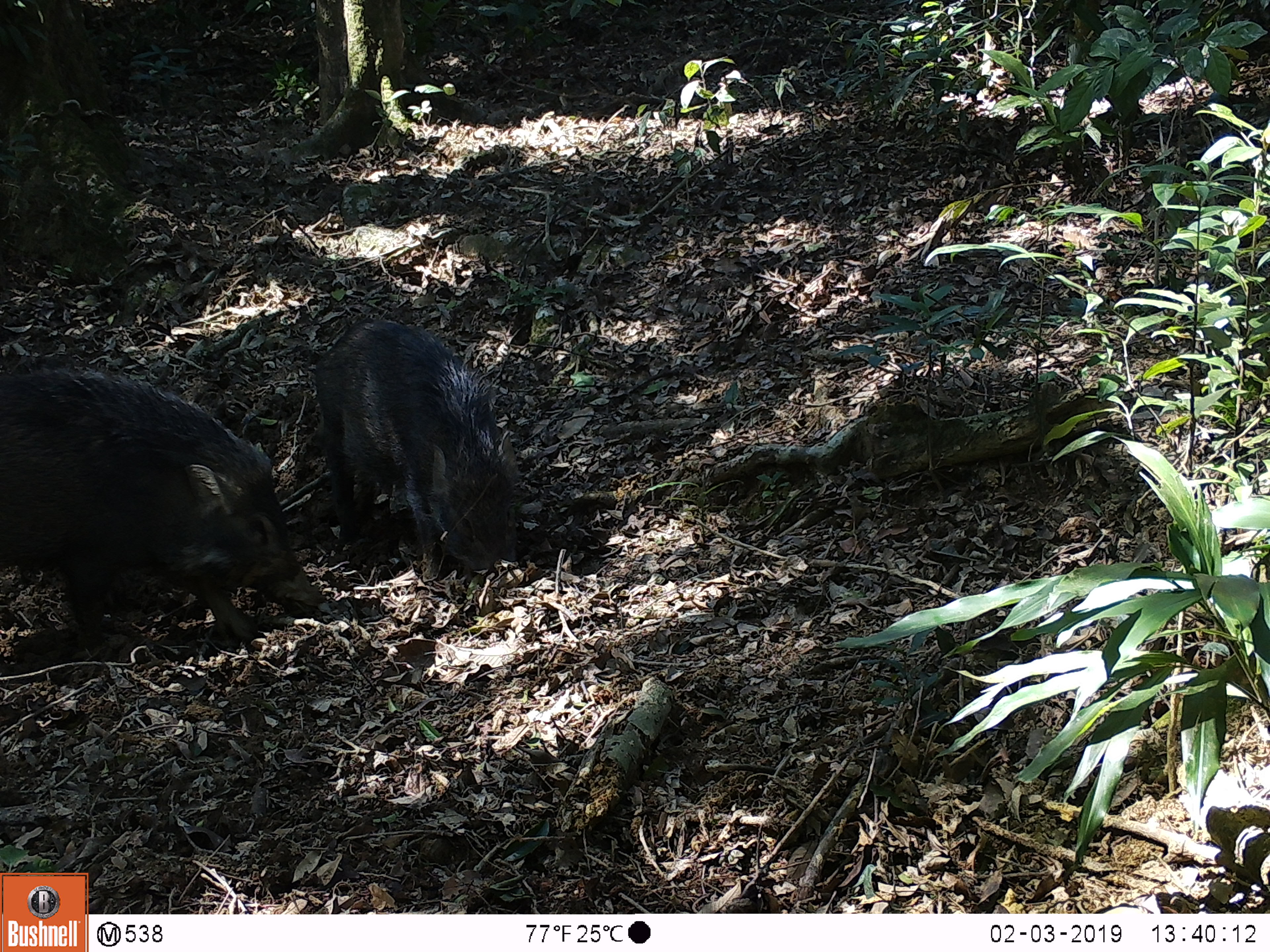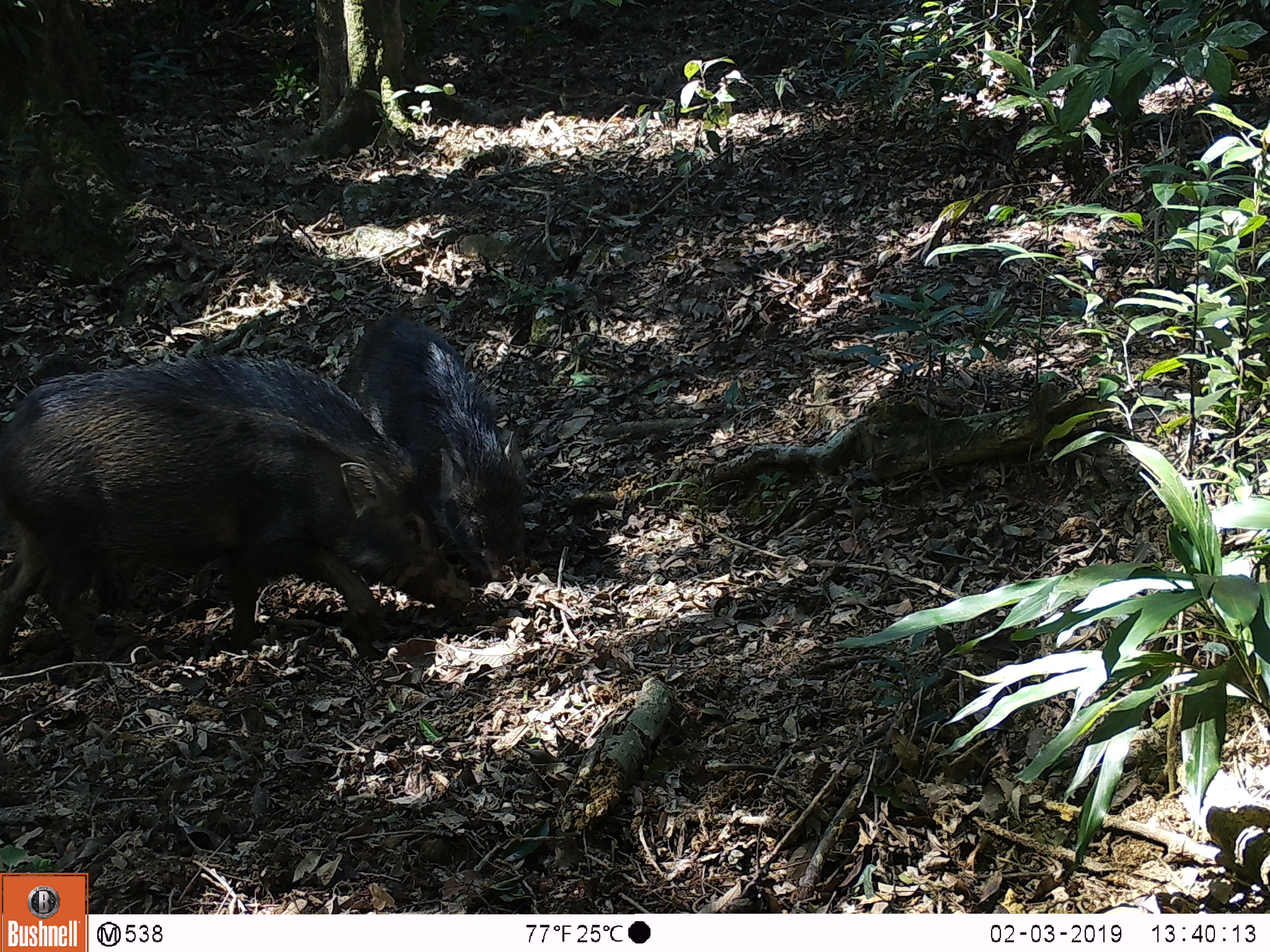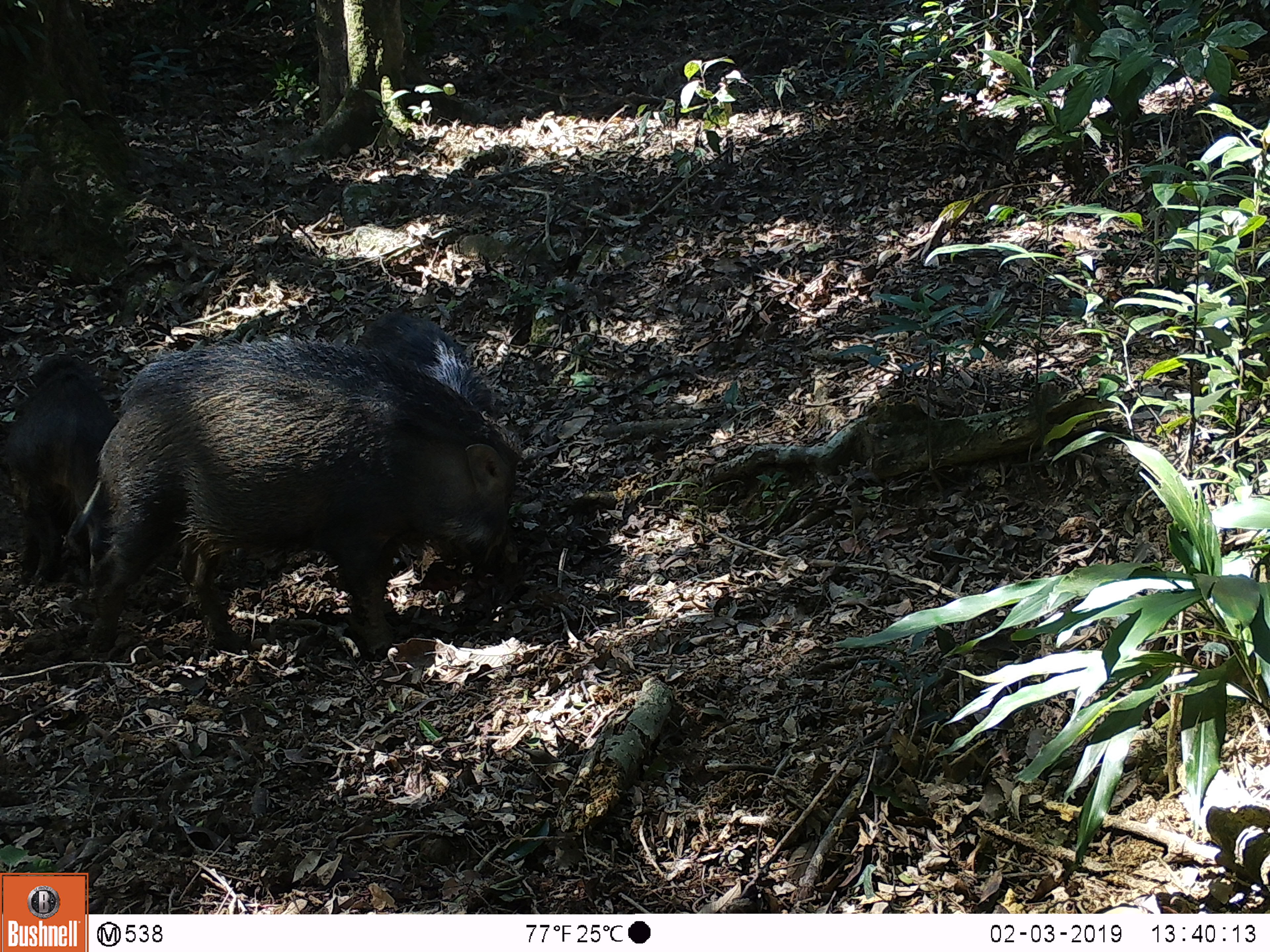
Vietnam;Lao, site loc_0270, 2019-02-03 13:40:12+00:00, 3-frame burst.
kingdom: Animalia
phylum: Chordata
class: Mammalia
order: Artiodactyla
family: Suidae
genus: Sus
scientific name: Sus scrofa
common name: eurasian wild pig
Eurasian wild pig (Sus scrofa). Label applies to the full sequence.